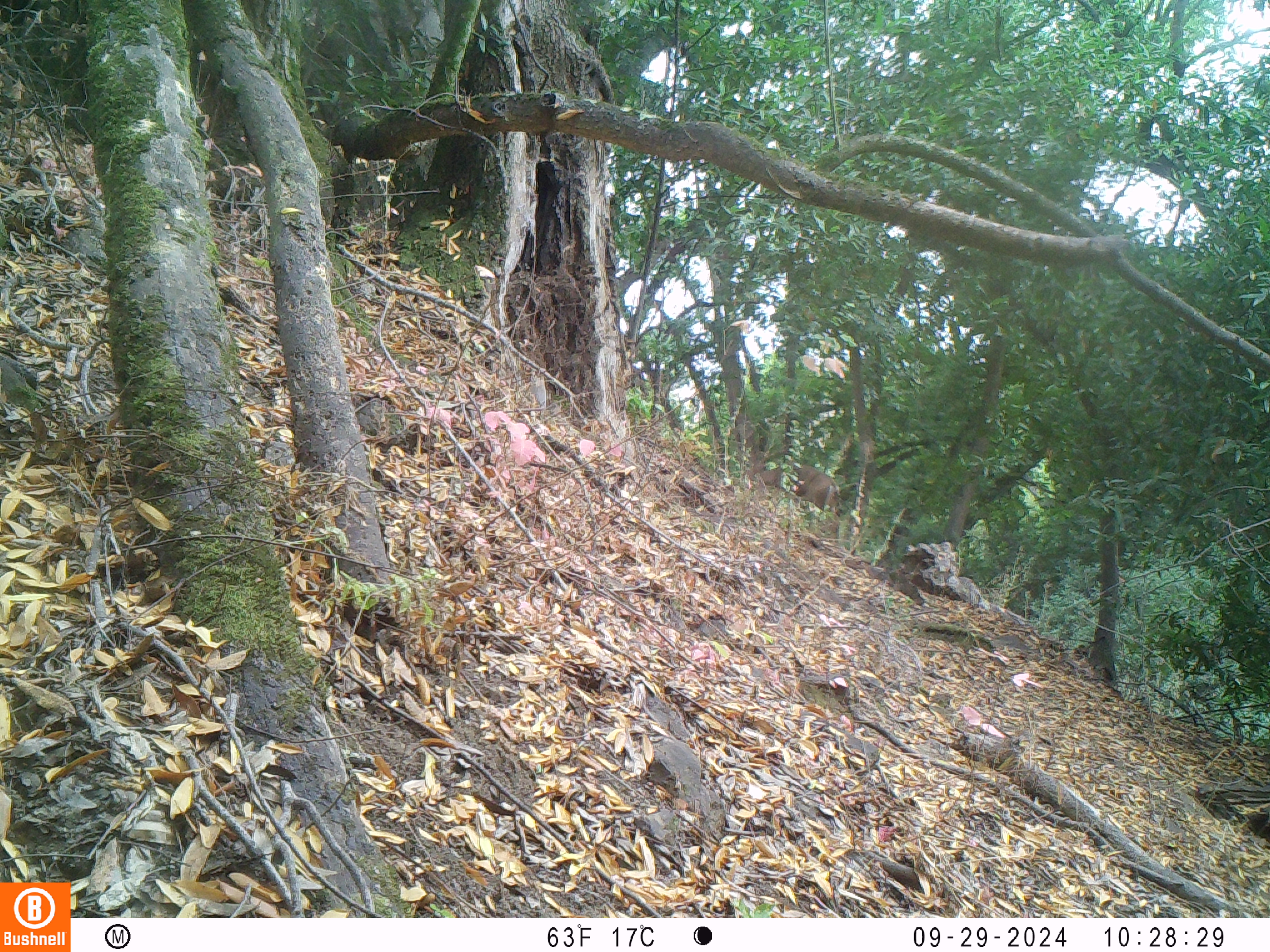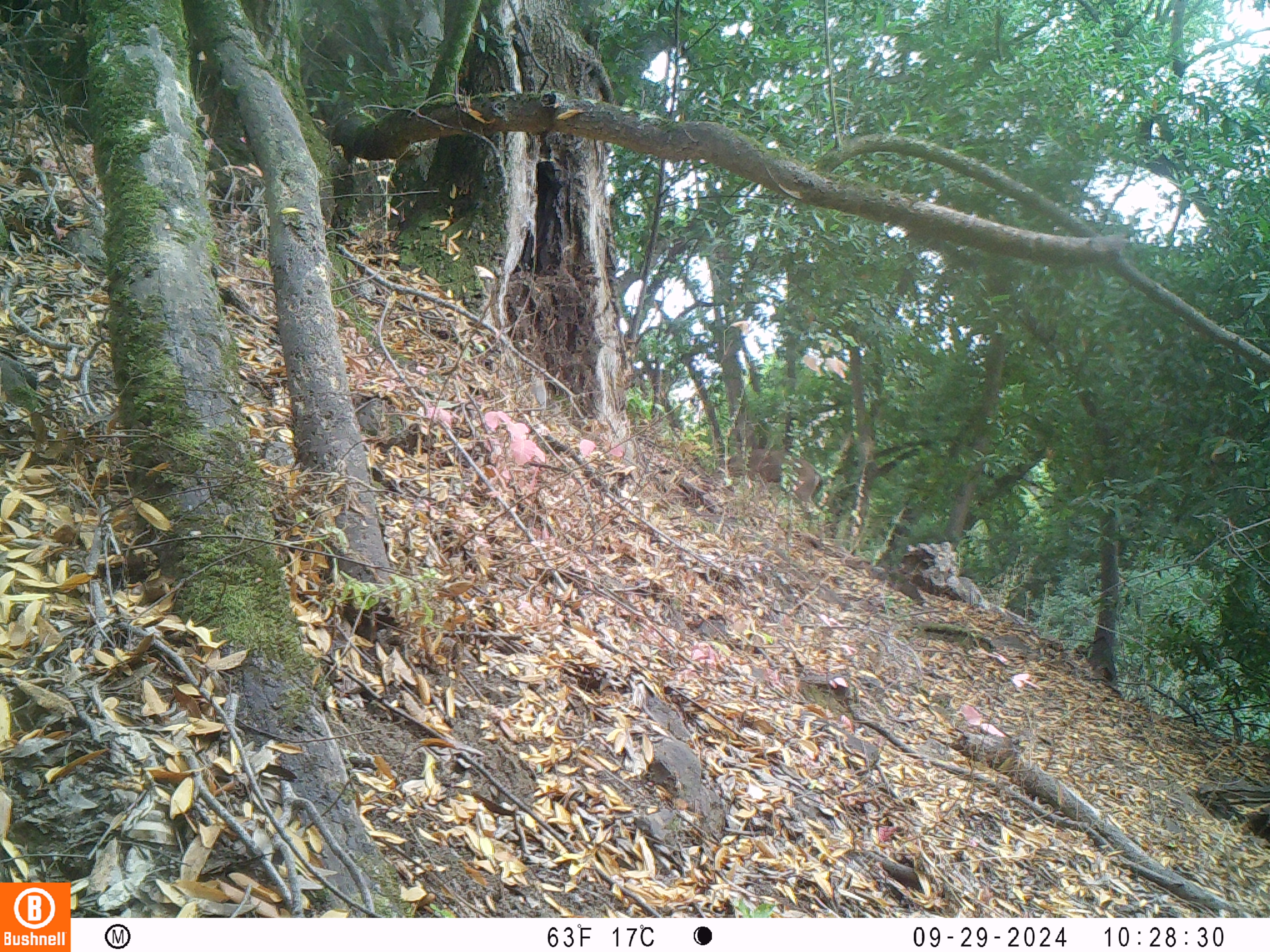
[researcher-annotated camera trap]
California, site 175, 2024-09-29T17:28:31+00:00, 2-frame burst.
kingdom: Animalia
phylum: Chordata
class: Mammalia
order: Artiodactyla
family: Cervidae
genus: Odocoileus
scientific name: Odocoileus hemionus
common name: mule deer